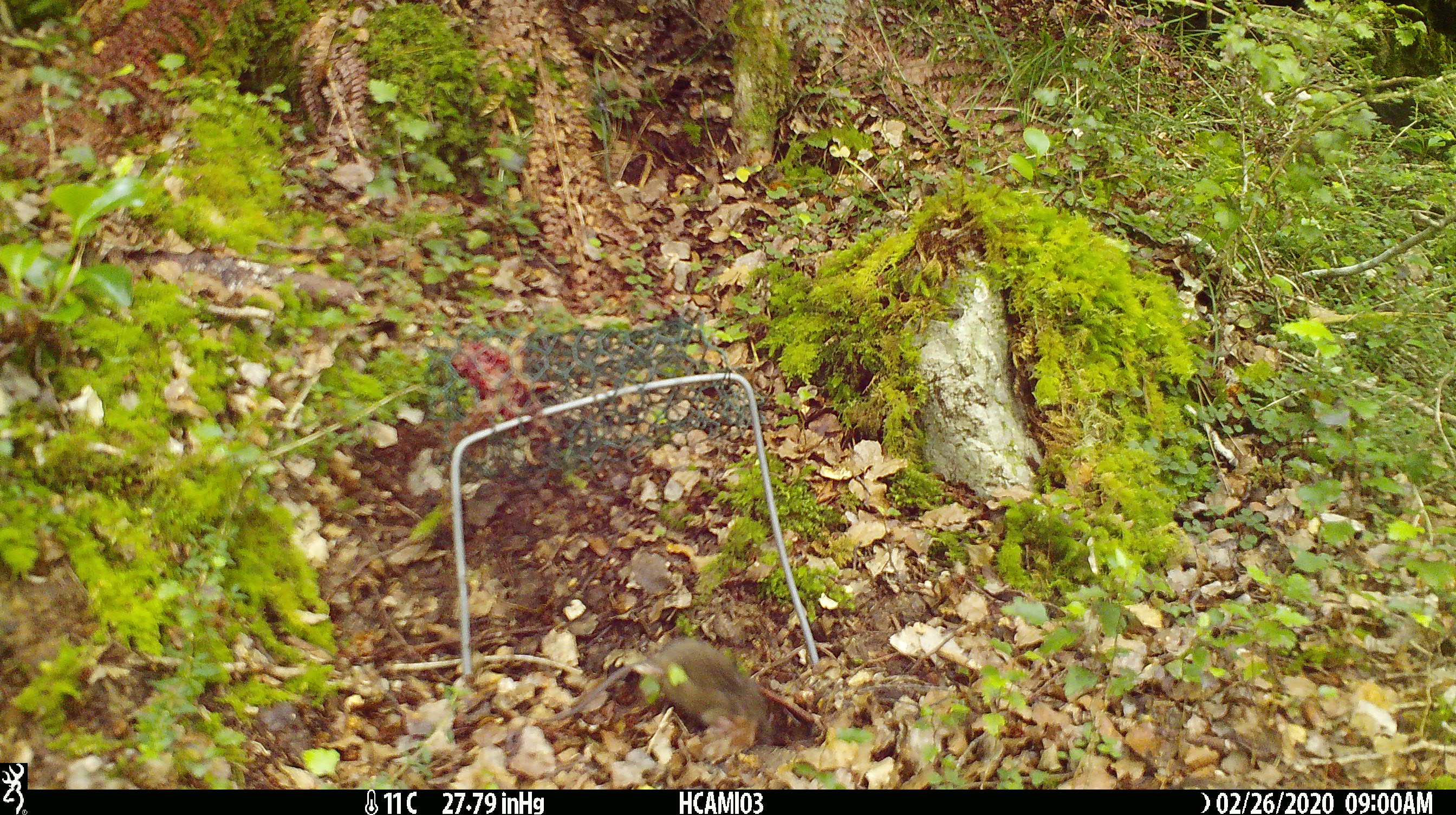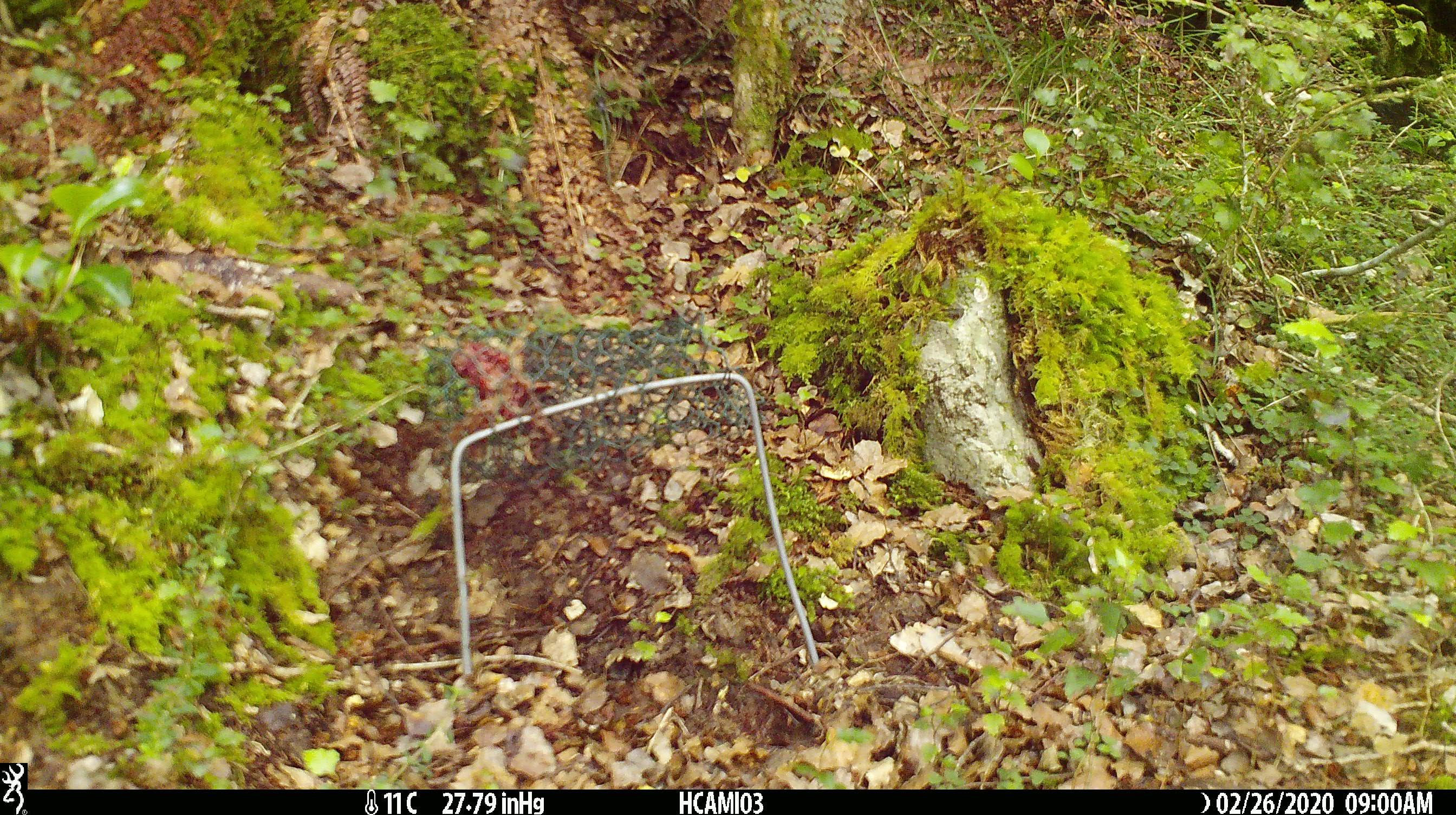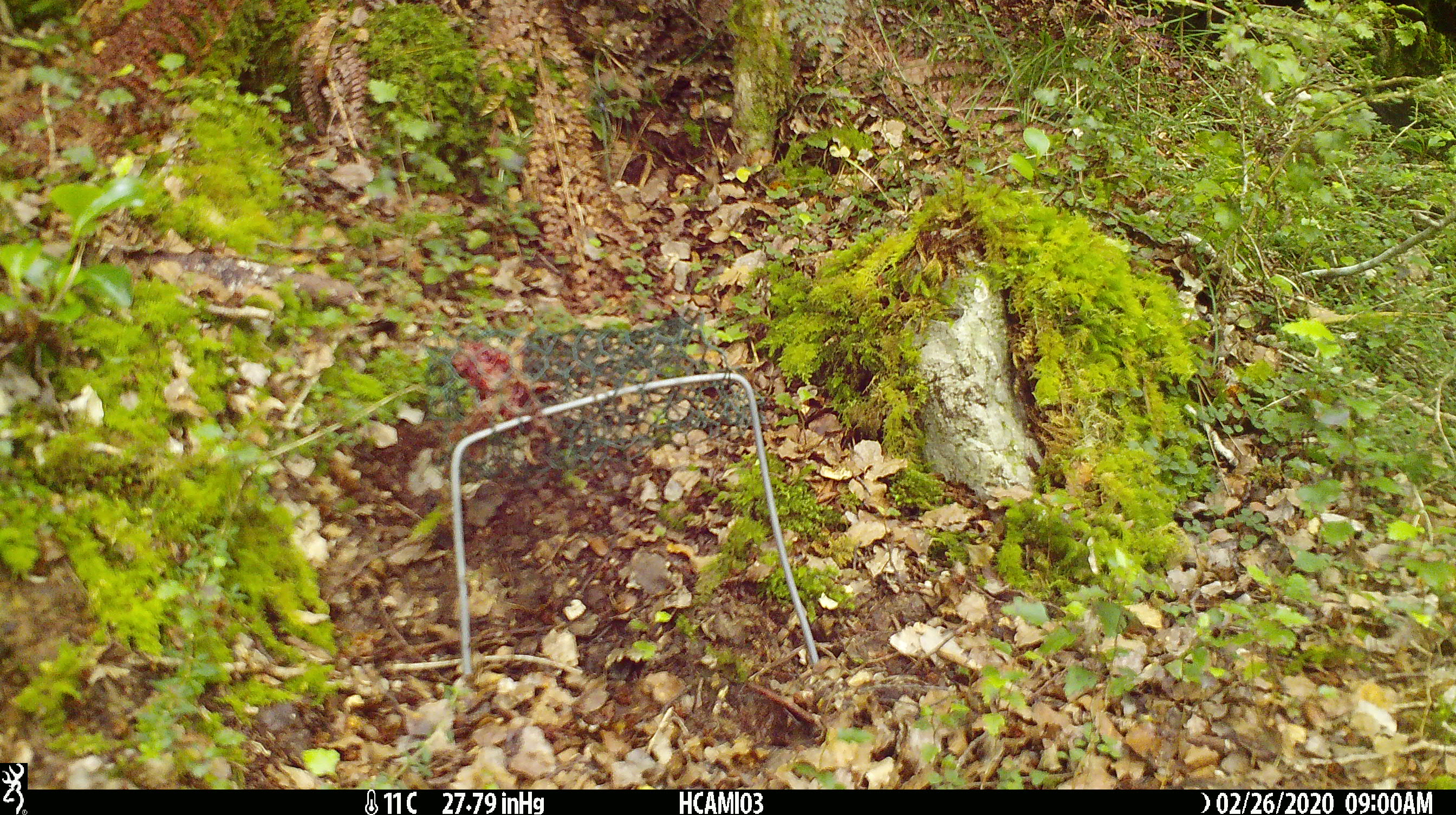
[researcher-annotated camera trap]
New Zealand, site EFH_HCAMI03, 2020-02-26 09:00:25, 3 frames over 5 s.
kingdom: Animalia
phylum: Chordata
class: Mammalia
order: Rodentia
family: Muridae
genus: Mus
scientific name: Mus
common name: mouse